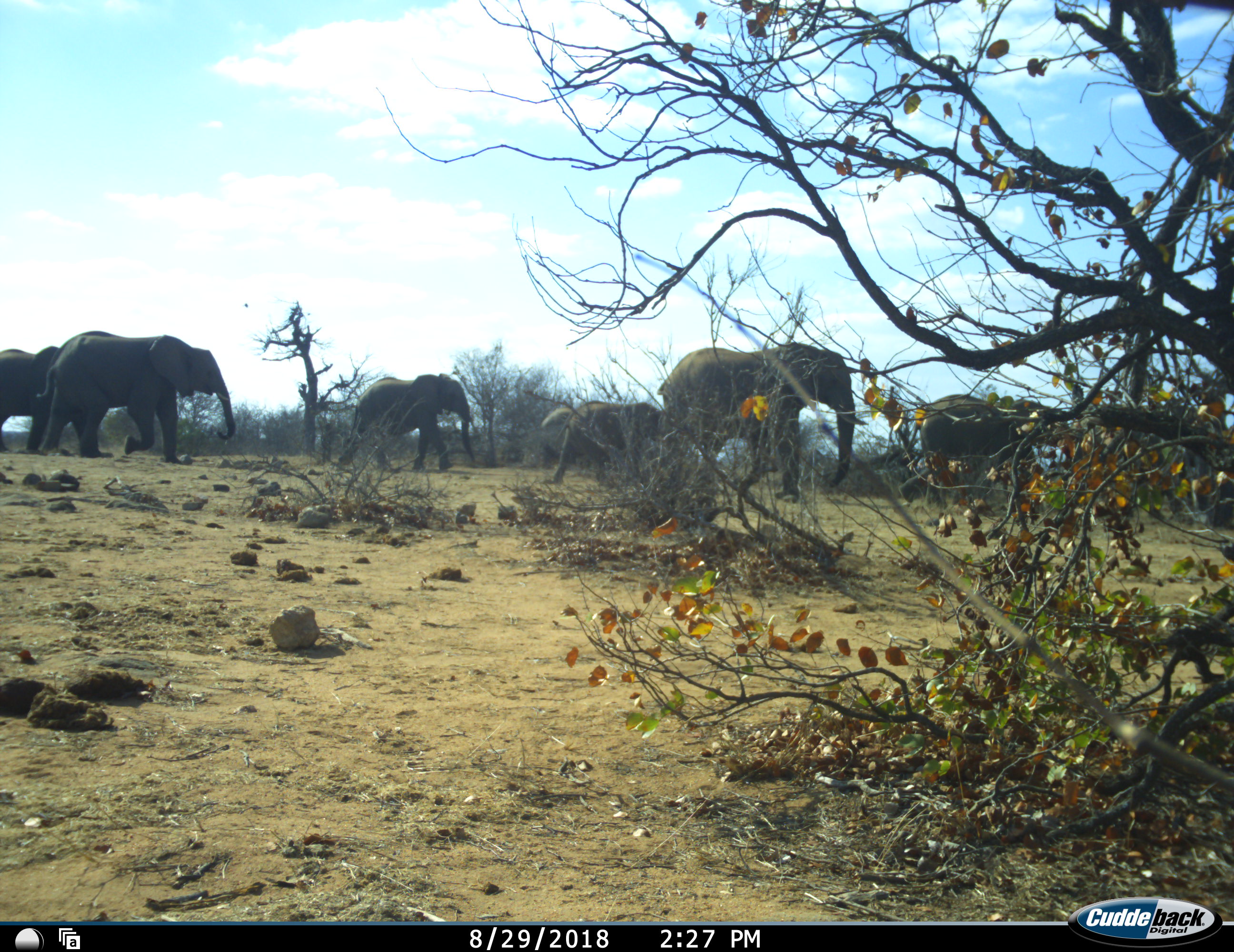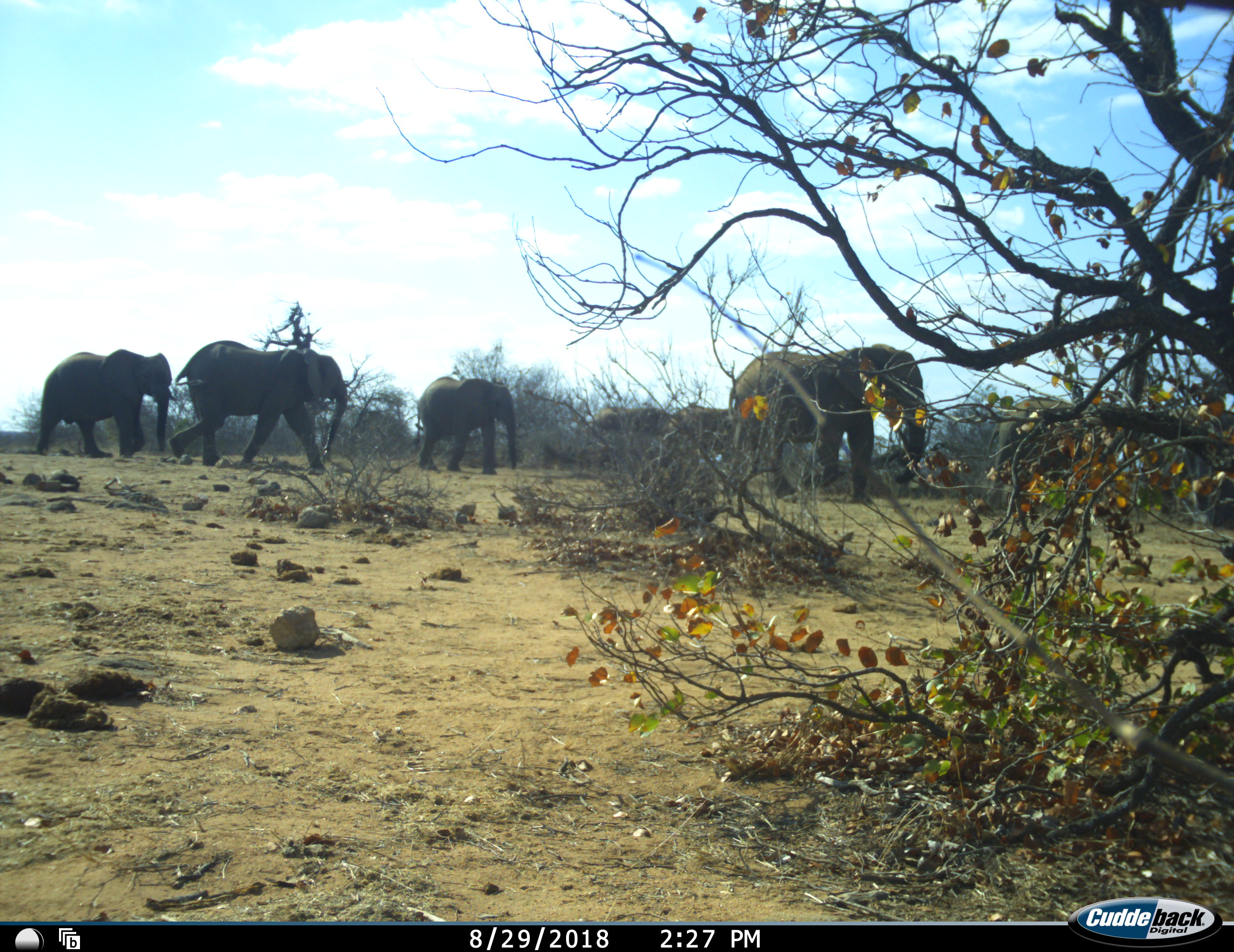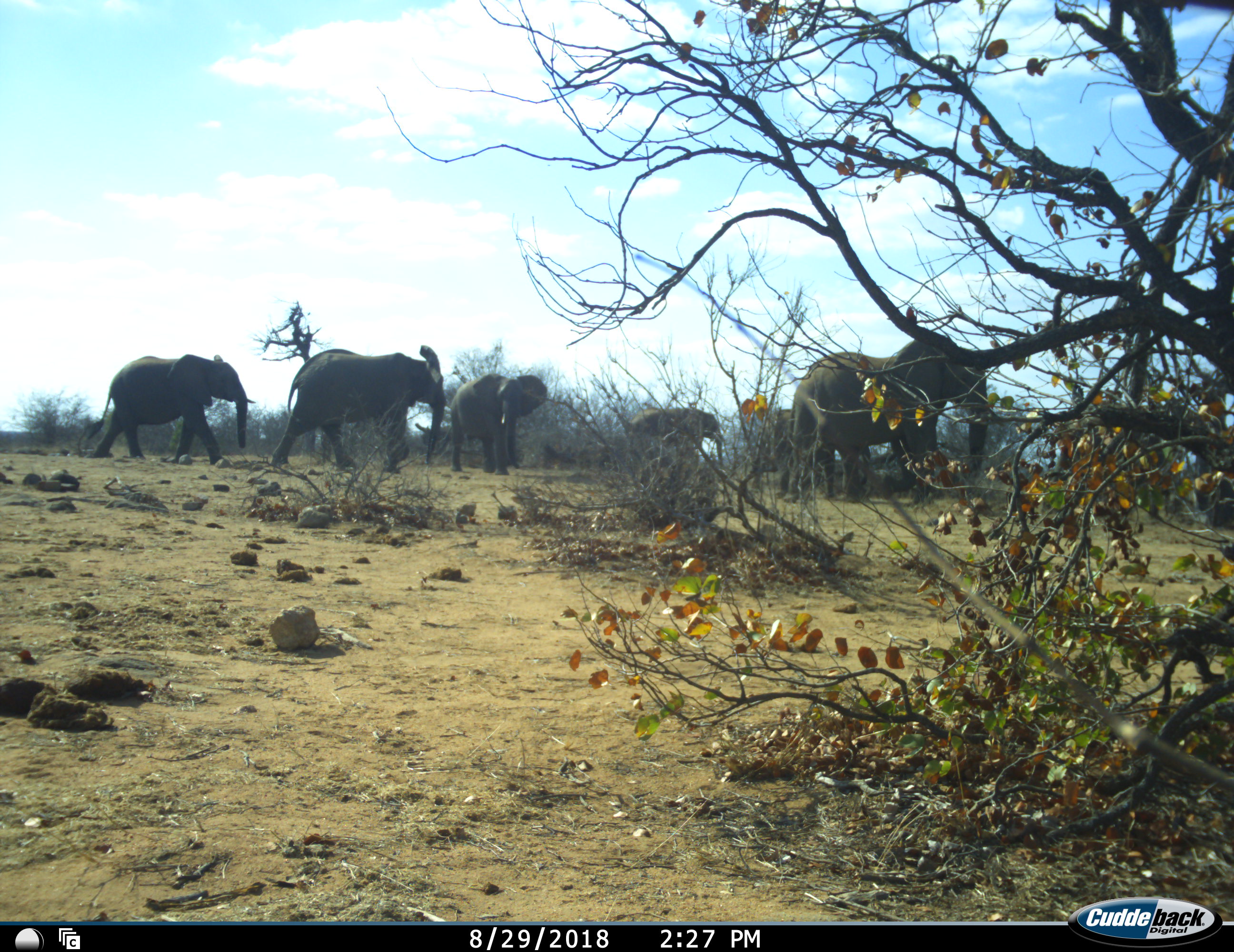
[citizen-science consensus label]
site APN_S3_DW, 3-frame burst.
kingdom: Animalia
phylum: Chordata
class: Mammalia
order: Proboscidea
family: Elephantidae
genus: Loxodonta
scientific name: Loxodonta africana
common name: african bush elephant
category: elephant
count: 7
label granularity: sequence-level